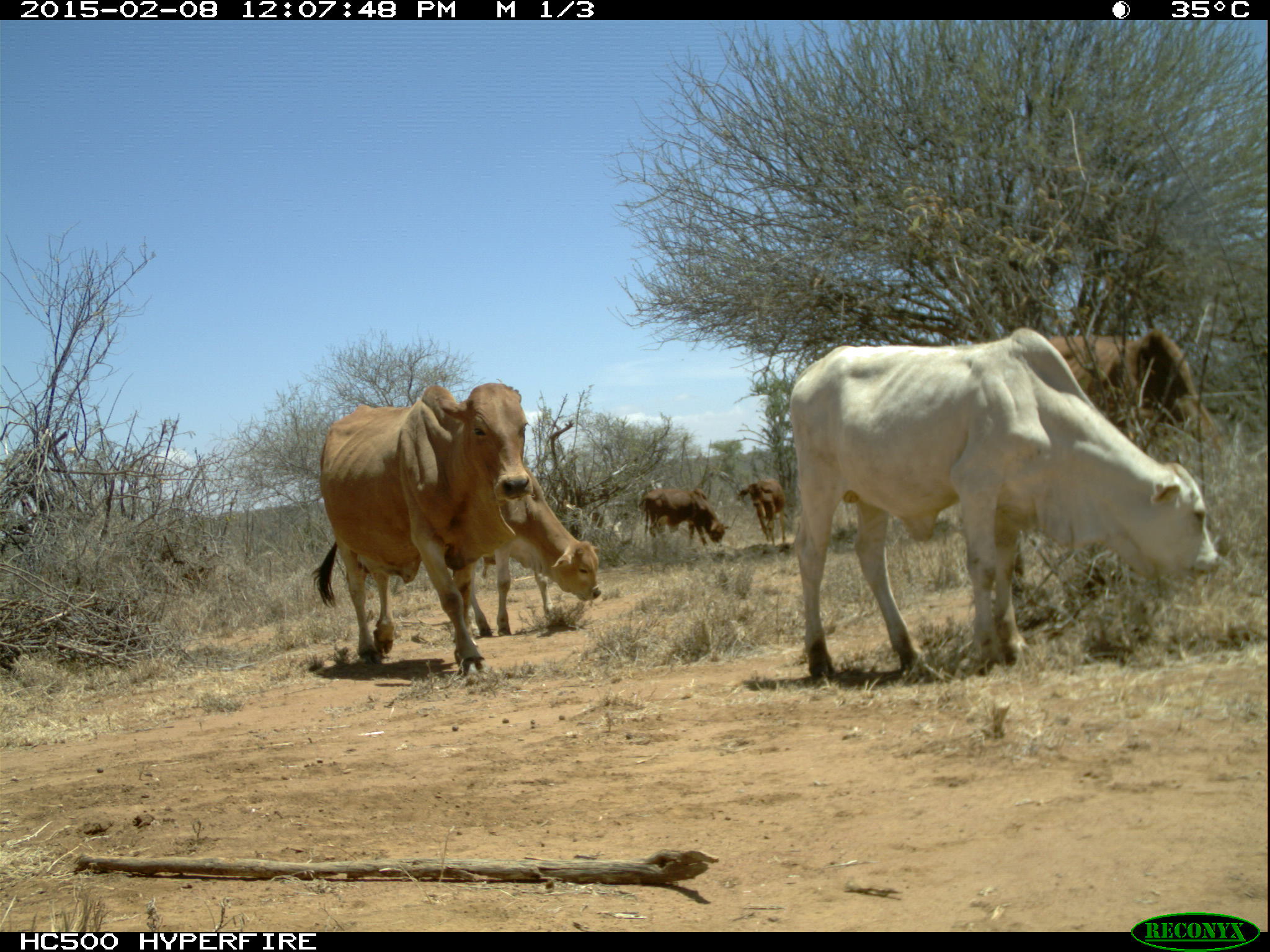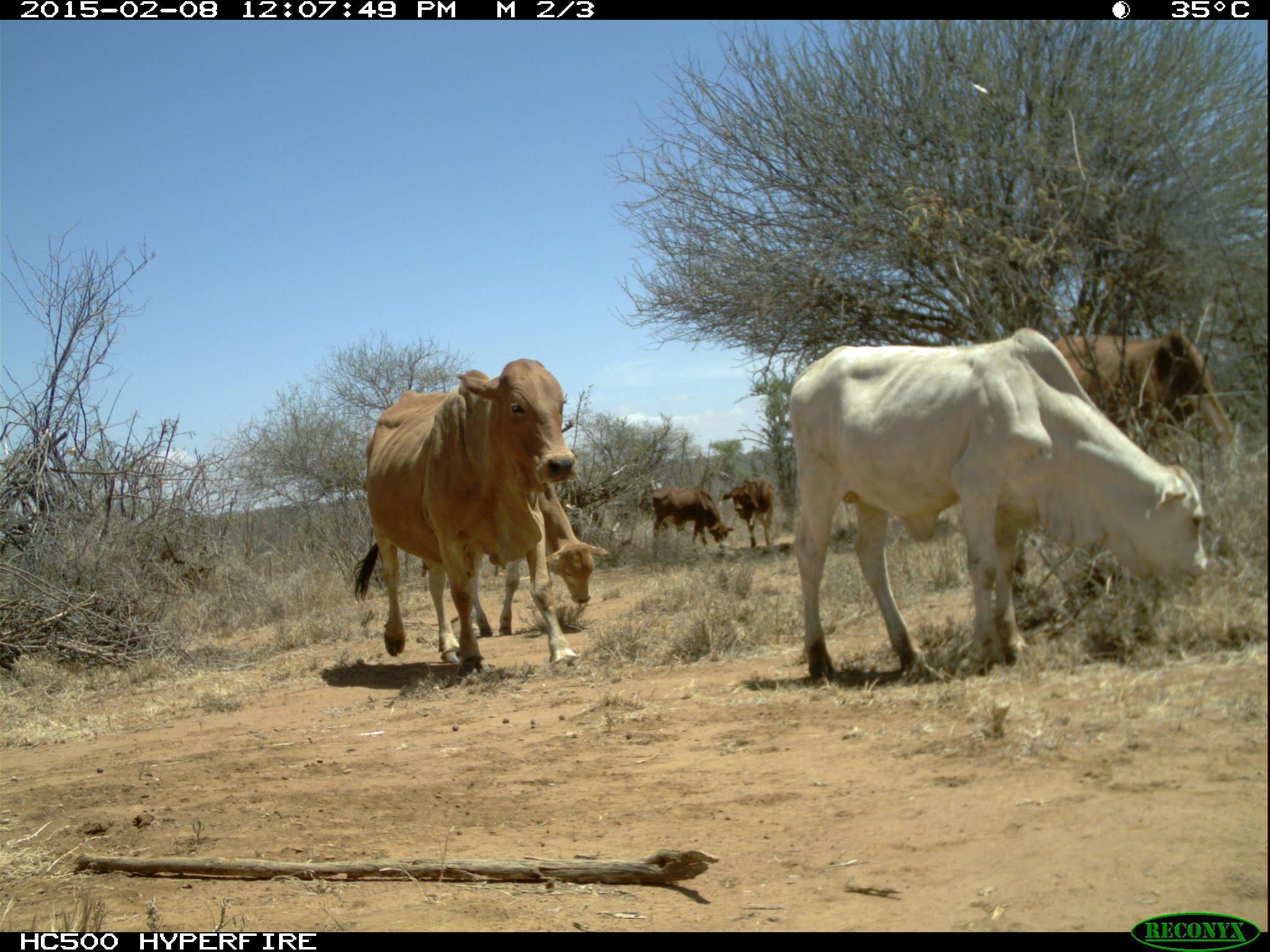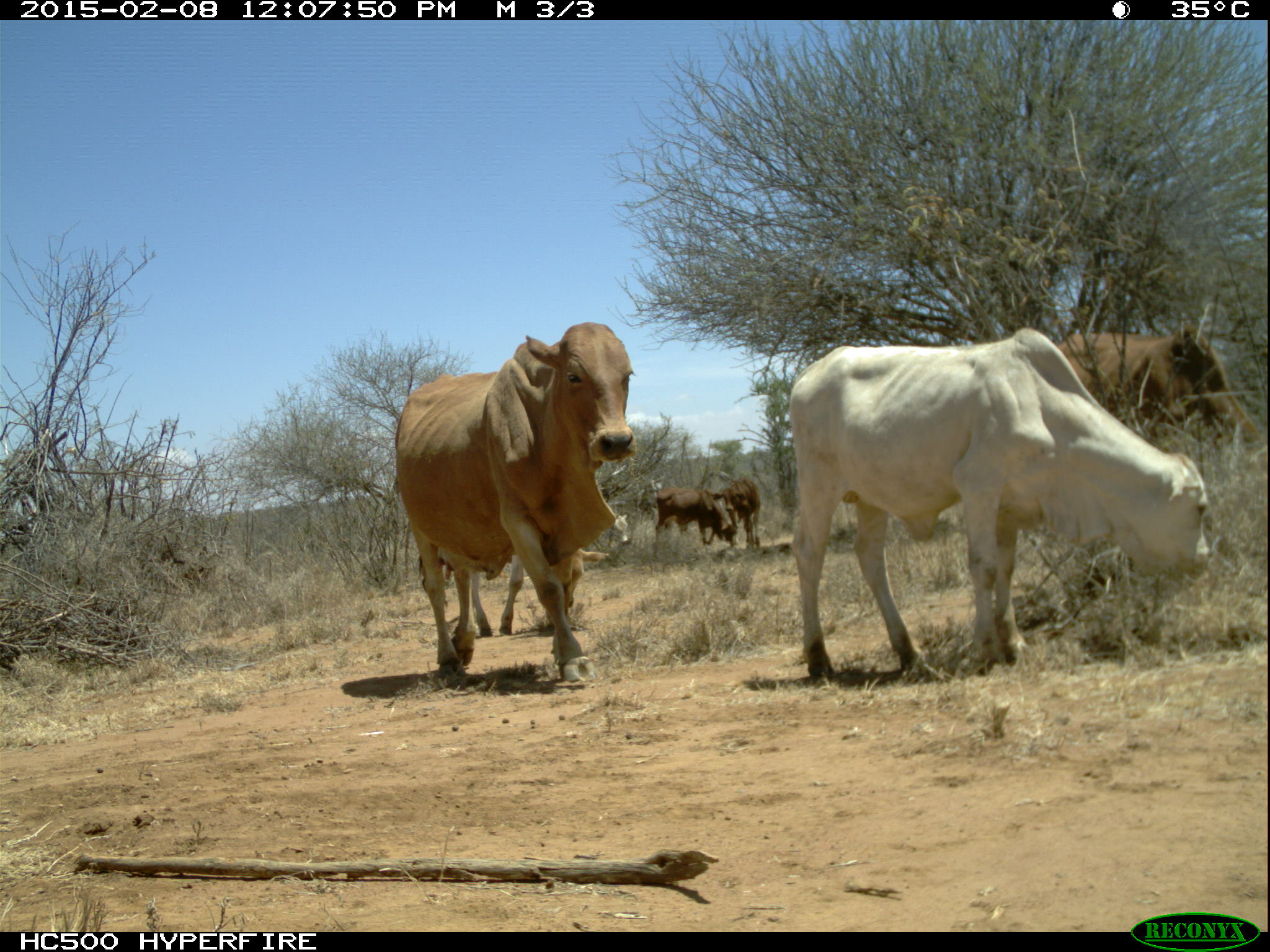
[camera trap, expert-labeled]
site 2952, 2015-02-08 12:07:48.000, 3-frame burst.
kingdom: Animalia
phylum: Chordata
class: Mammalia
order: Artiodactyla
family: Bovidae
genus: Bos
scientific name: Bos taurus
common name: domestic cattle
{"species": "Bos taurus (domestic cattle)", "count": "12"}